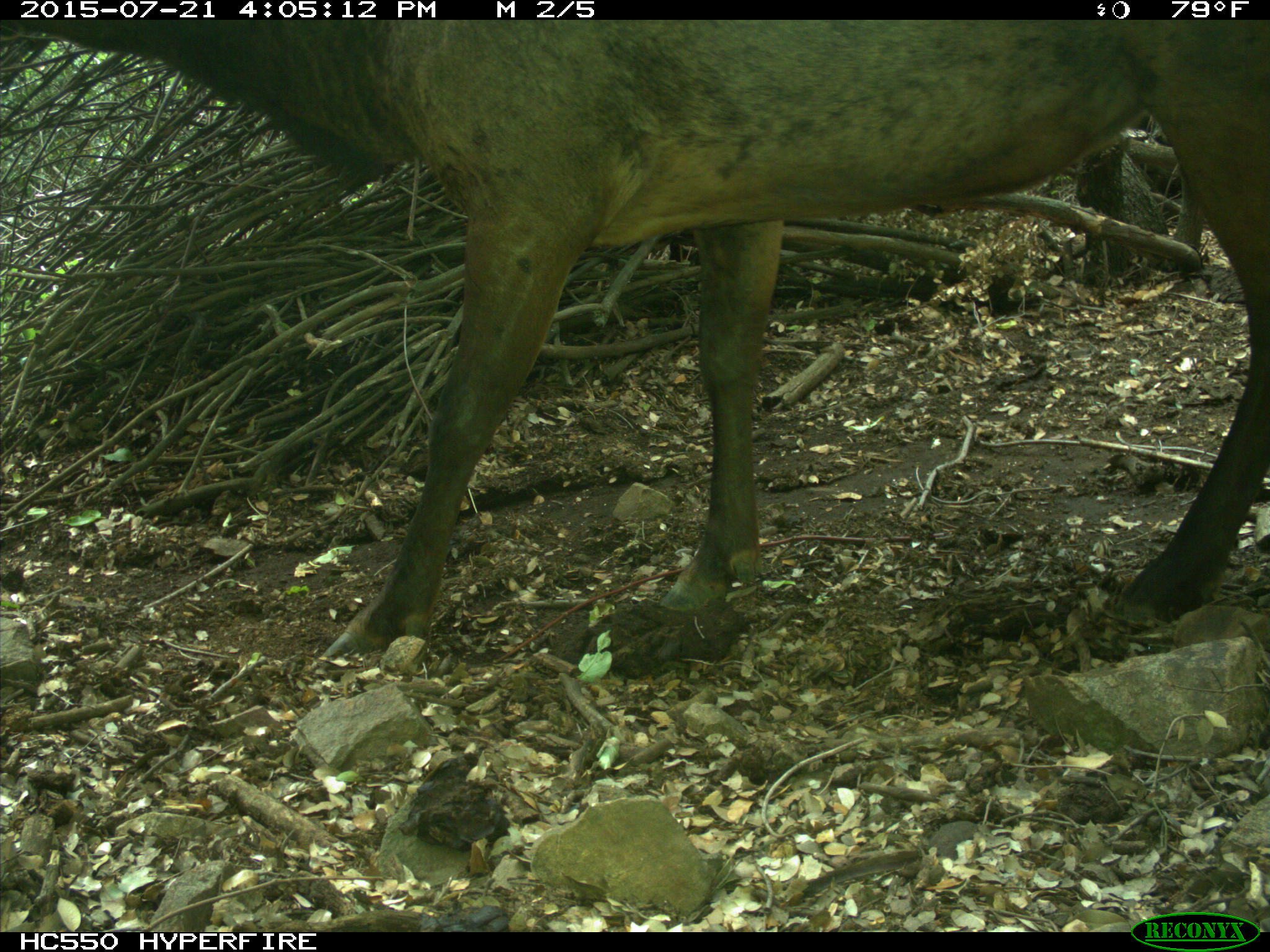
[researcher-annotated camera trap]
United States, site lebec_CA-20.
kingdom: Animalia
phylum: Chordata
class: Mammalia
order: Artiodactyla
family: Cervidae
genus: Cervus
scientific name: Cervus canadensis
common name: elk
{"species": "Cervus canadensis (elk)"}